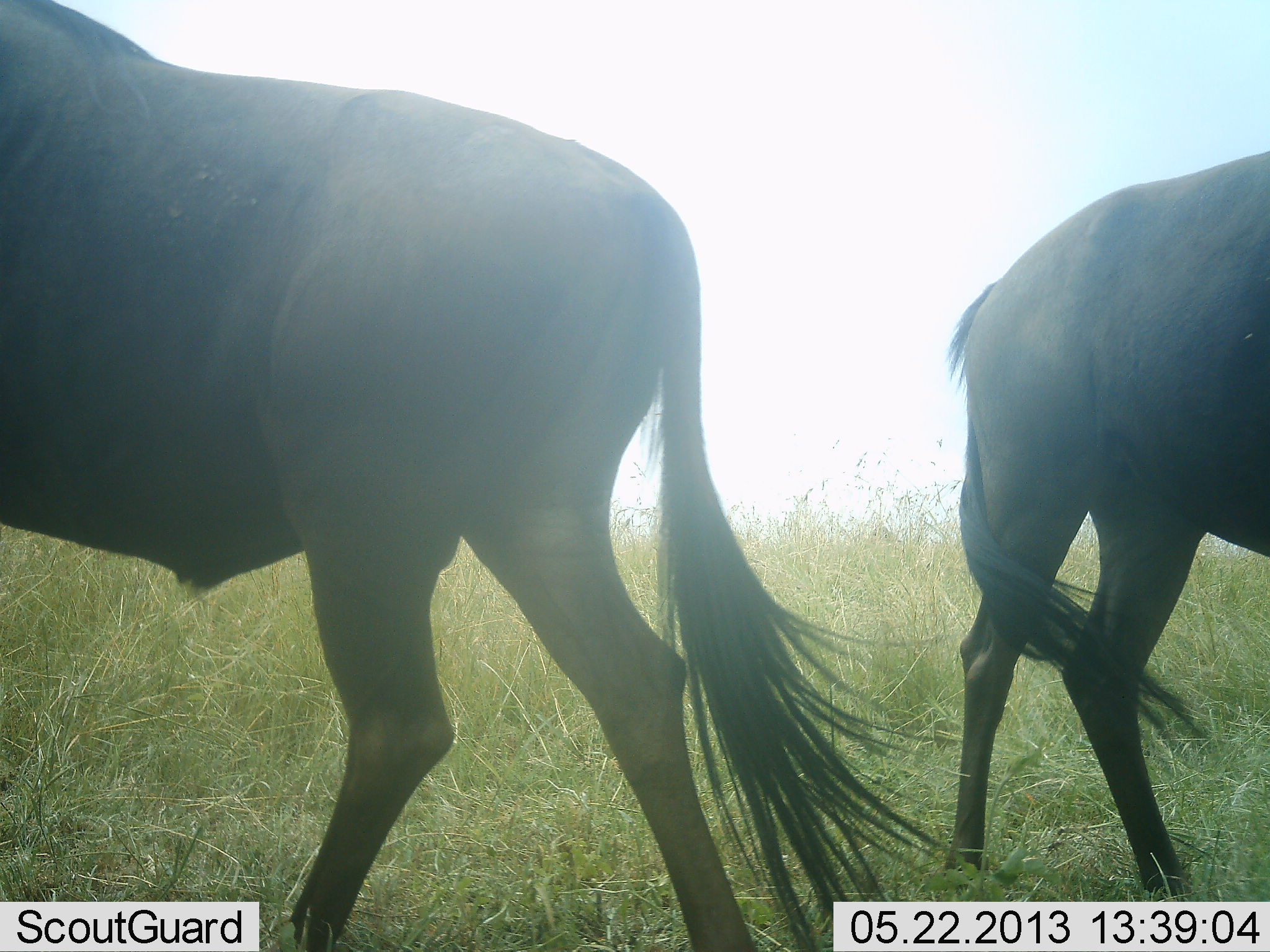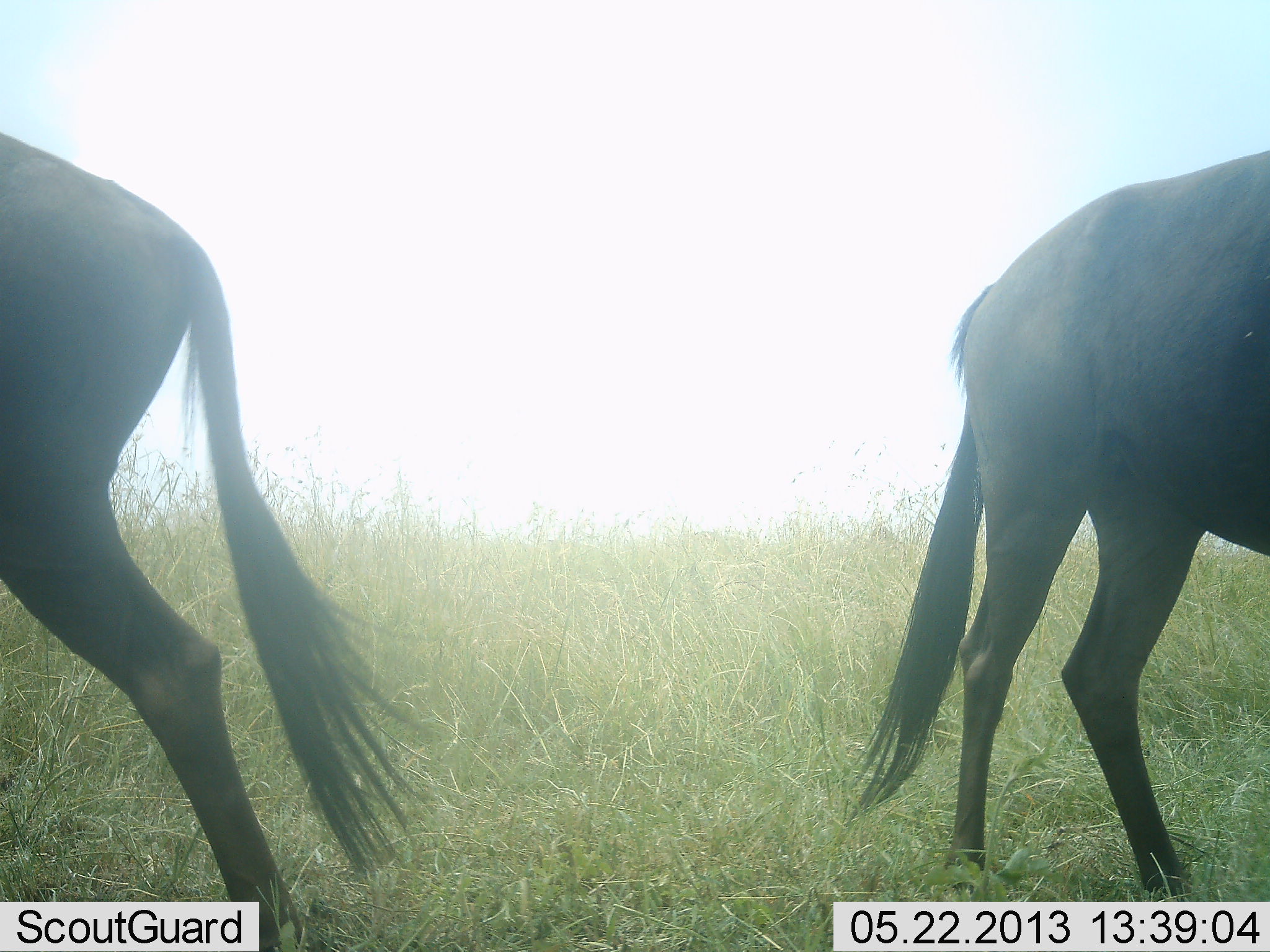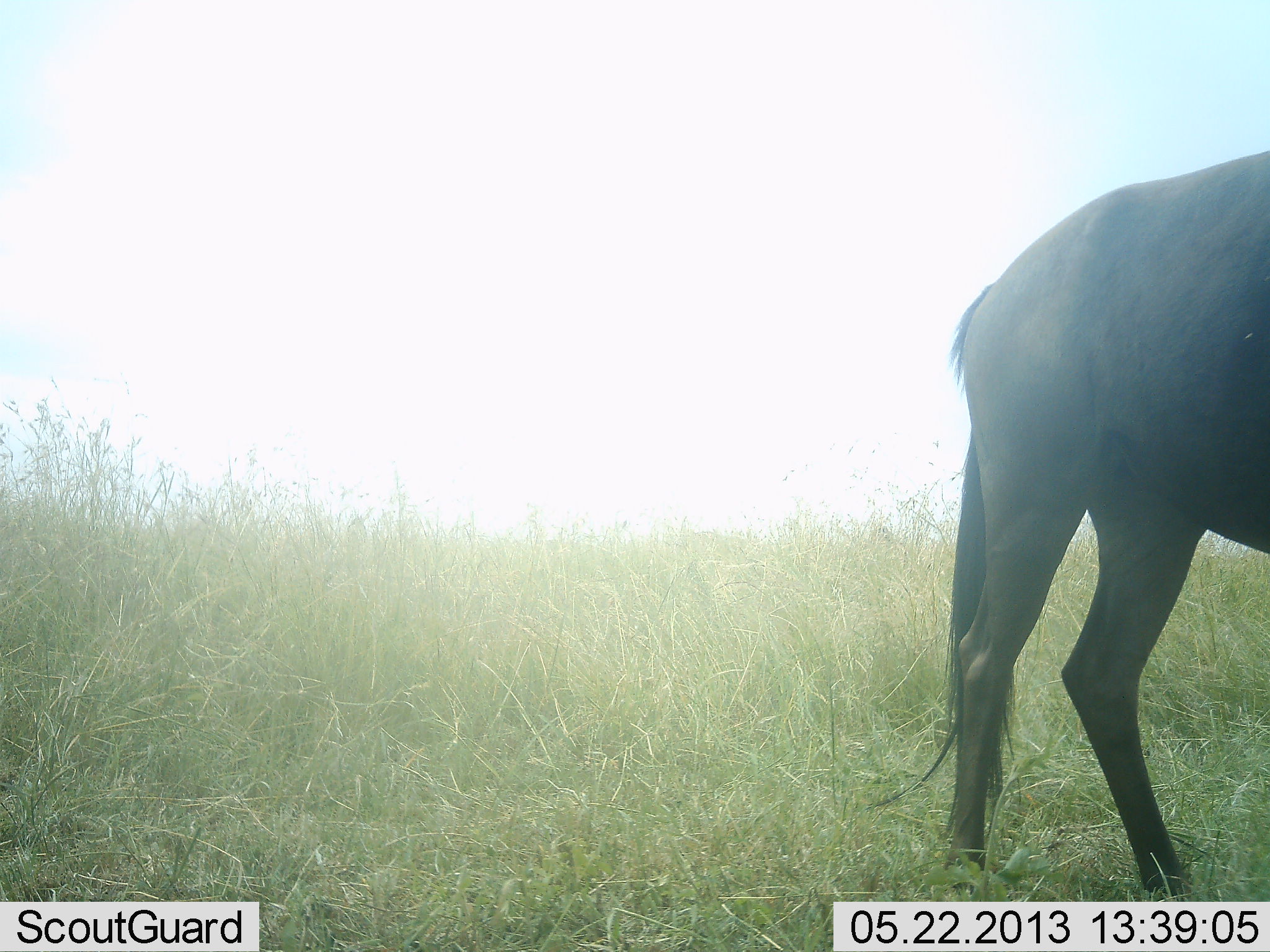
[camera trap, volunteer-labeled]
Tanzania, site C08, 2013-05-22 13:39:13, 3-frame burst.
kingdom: Animalia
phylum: Chordata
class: Mammalia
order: Artiodactyla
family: Bovidae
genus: Connochaetes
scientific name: Connochaetes taurinus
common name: blue wildebeest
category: wildebeest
Wildebeest (blue wildebeest) (Connochaetes taurinus), count 2. Behavior (volunteer vote fractions): standing 80%, resting 0%, moving 90%, interacting 0%. Young present (vote fraction): 0%. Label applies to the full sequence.